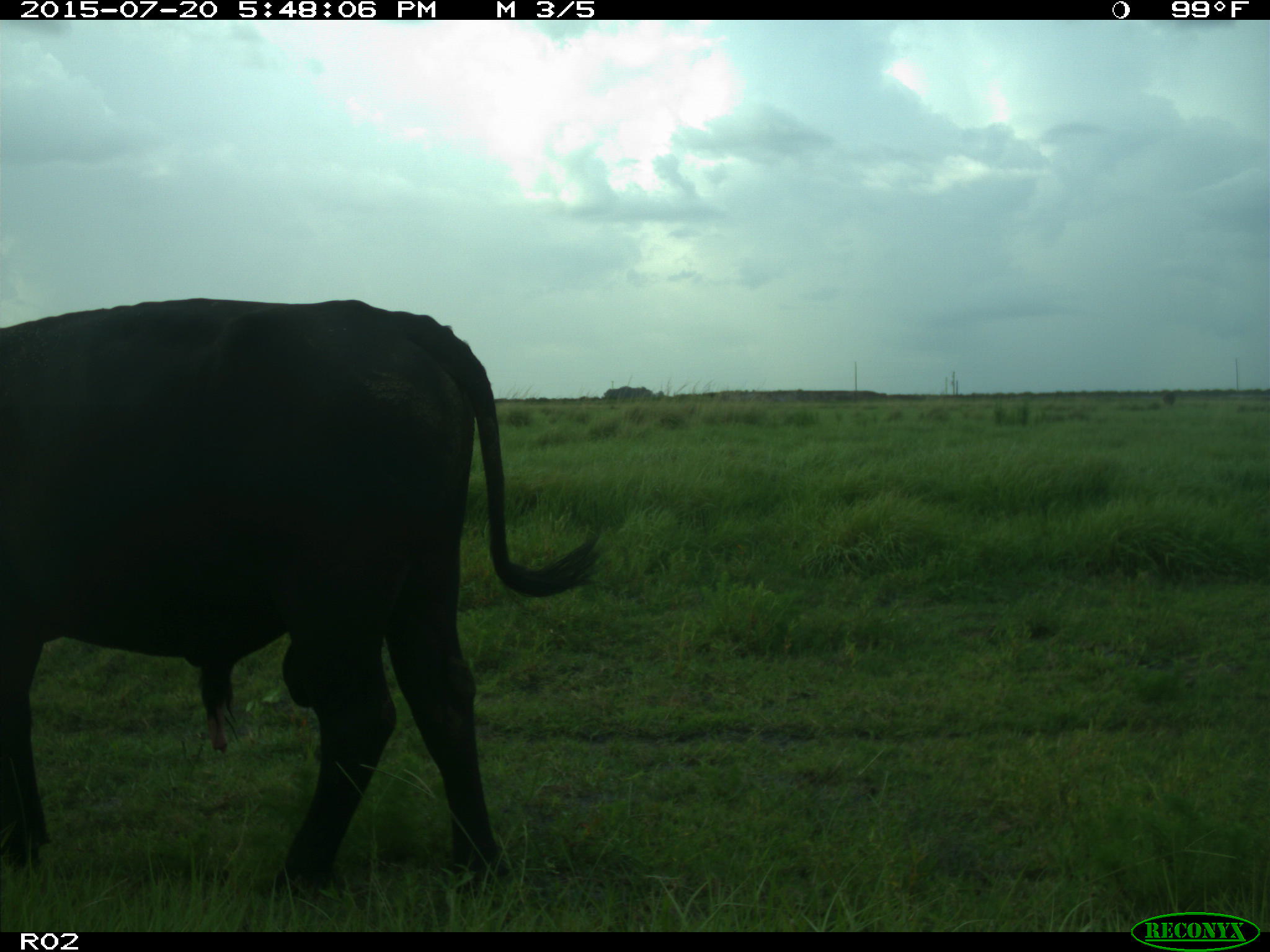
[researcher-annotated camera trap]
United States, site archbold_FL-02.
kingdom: Animalia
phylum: Chordata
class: Mammalia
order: Artiodactyla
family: Bovidae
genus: Bos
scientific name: Bos taurus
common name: domestic cow